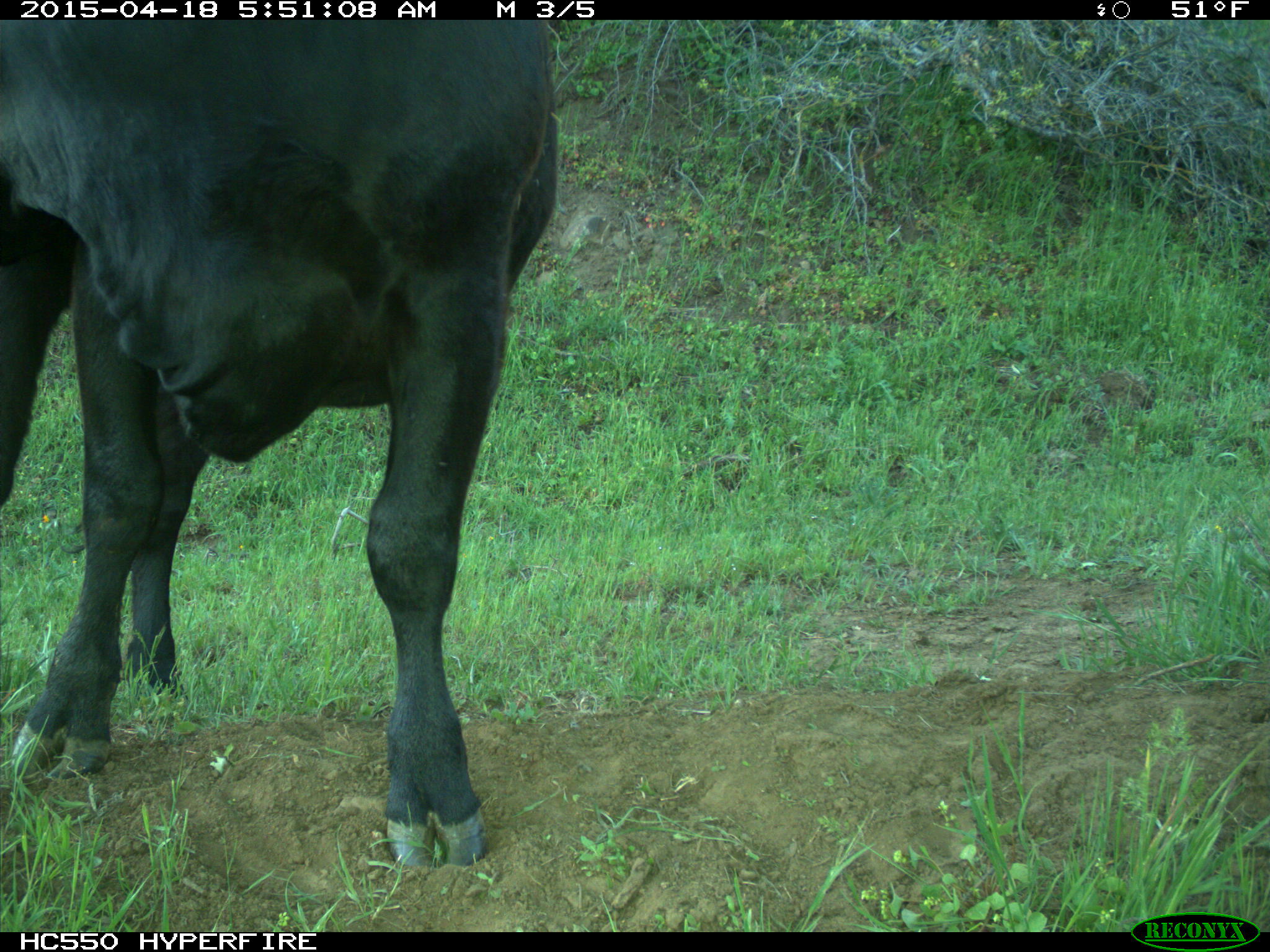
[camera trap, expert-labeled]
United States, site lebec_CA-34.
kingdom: Animalia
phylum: Chordata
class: Mammalia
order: Artiodactyla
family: Bovidae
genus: Bos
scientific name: Bos taurus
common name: domestic cow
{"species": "Bos taurus (domestic cow)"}